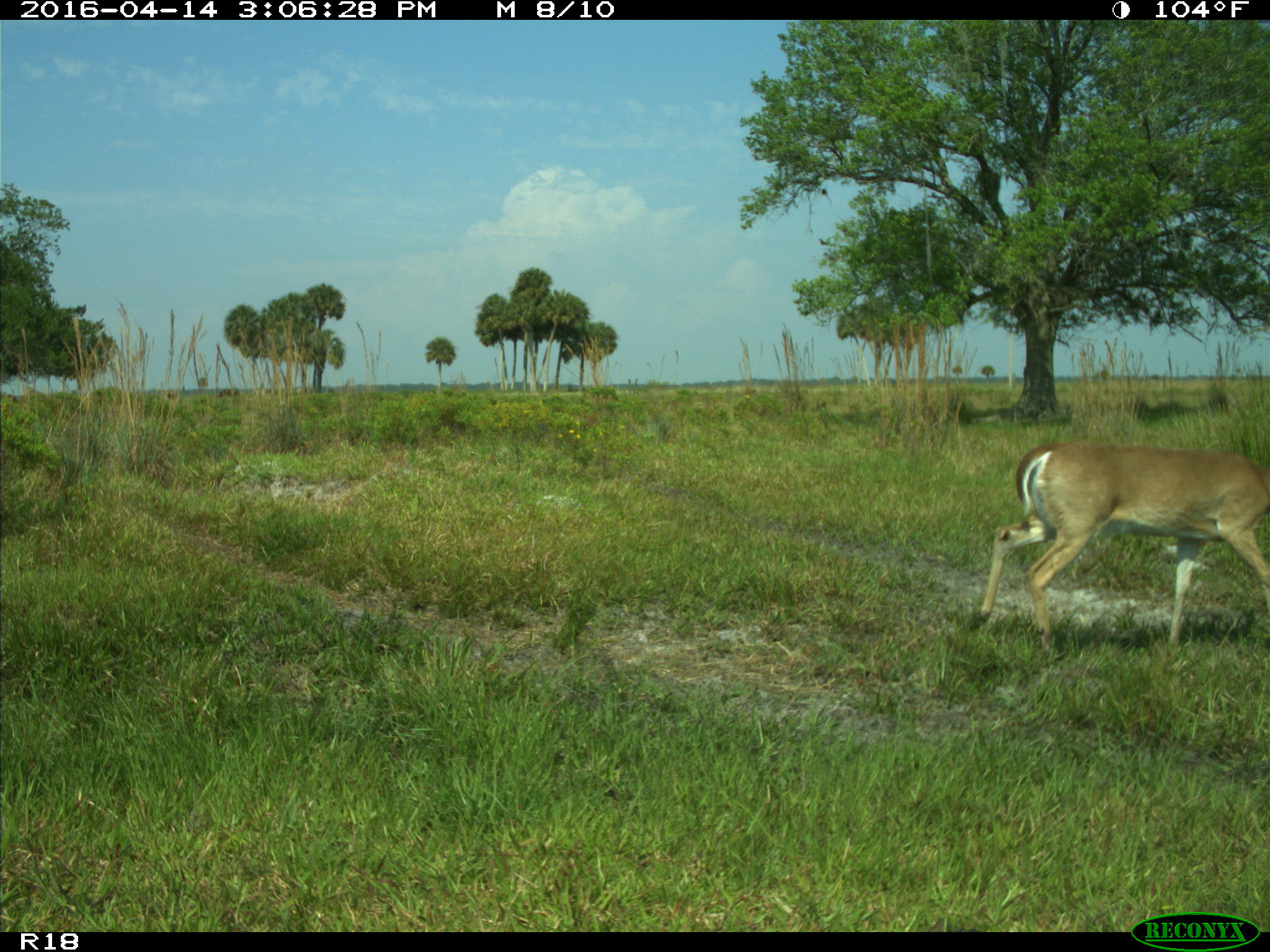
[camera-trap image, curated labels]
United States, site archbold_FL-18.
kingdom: Animalia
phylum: Chordata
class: Mammalia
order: Artiodactyla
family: Bovidae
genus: Bos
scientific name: Bos taurus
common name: domestic cow